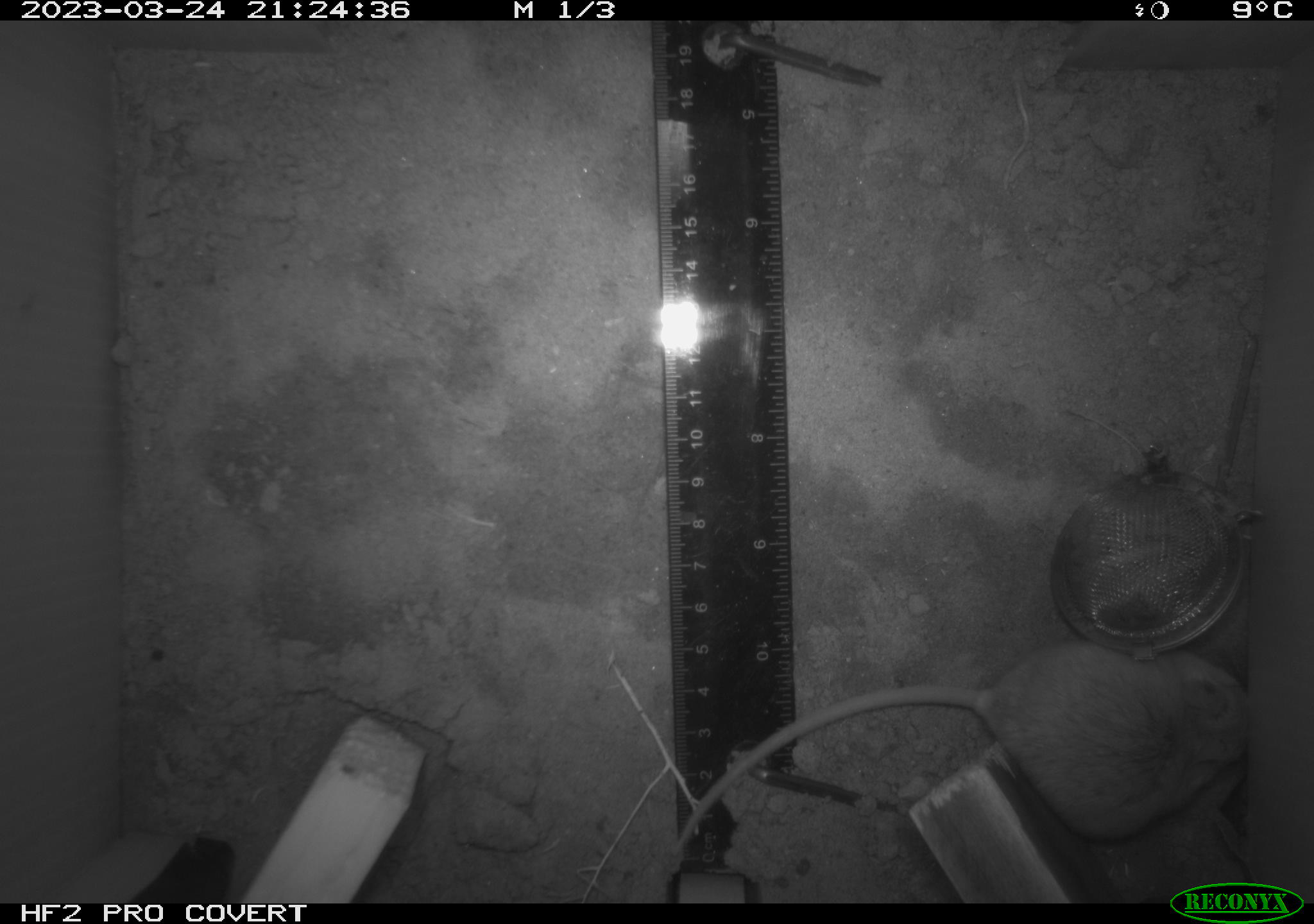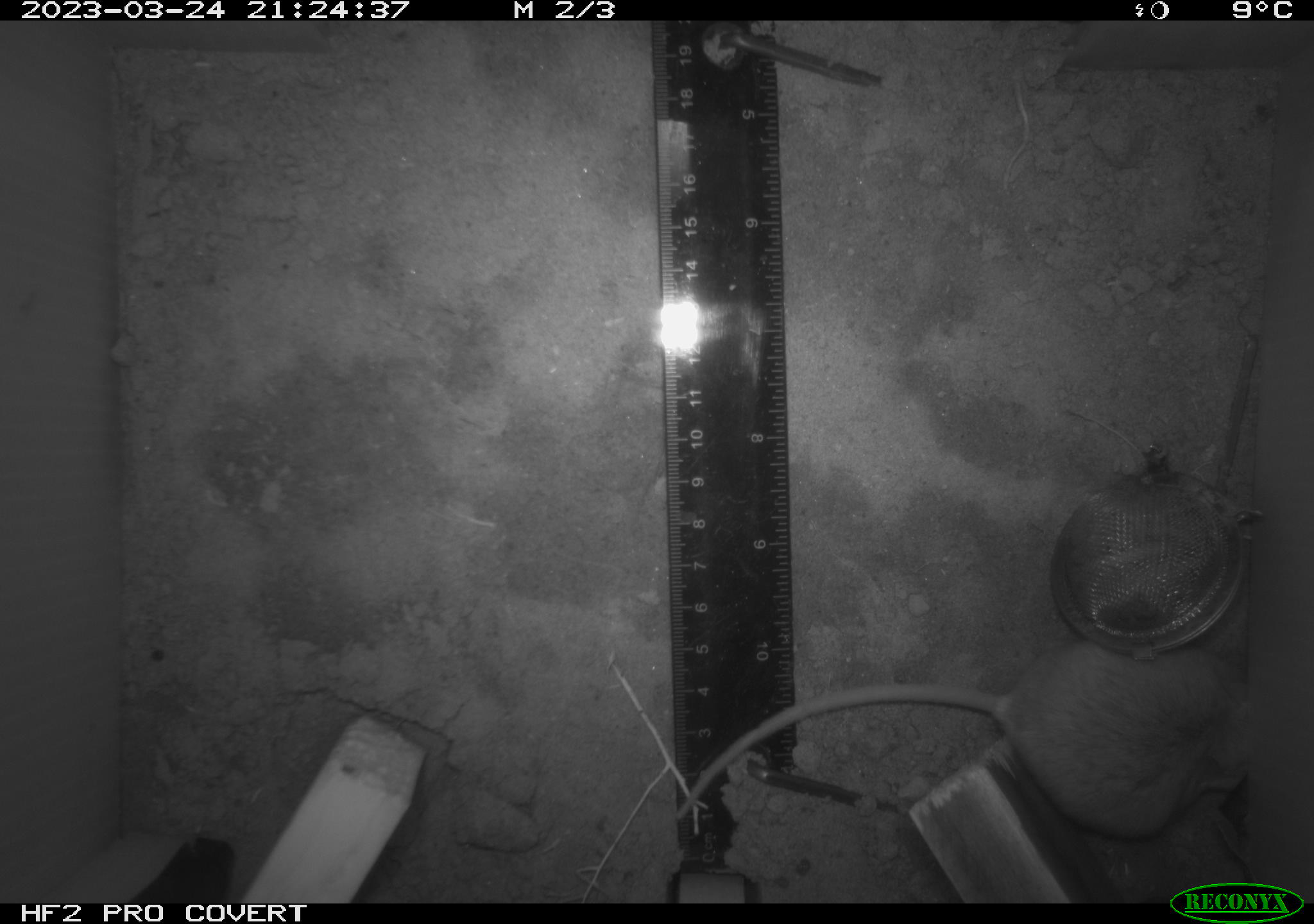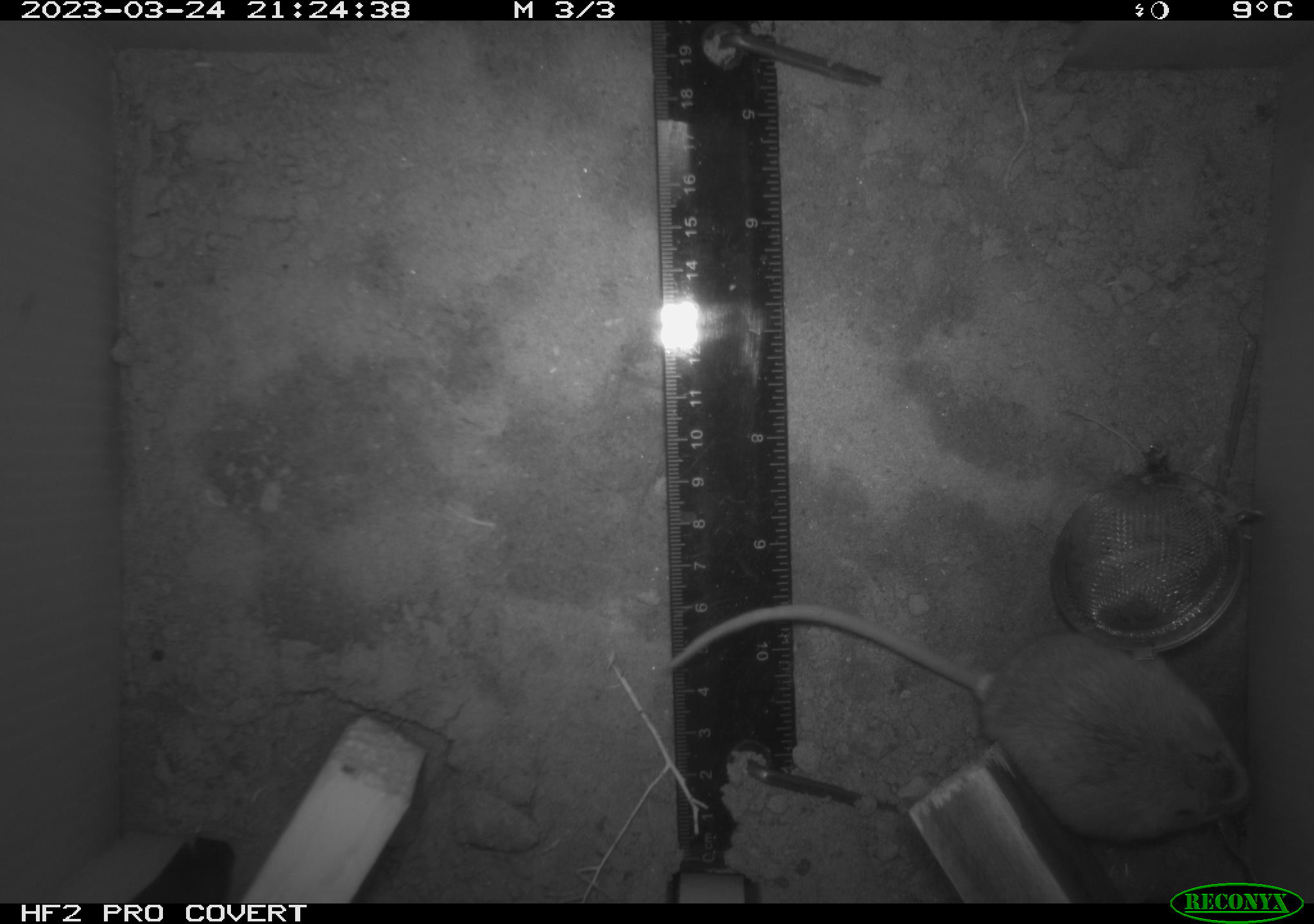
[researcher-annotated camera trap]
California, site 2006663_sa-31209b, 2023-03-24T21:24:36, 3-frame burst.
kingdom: Animalia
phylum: Chordata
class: Mammalia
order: Rodentia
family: Cricetidae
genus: Peromyscus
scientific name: Peromyscus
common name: deer mice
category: peromyscus species